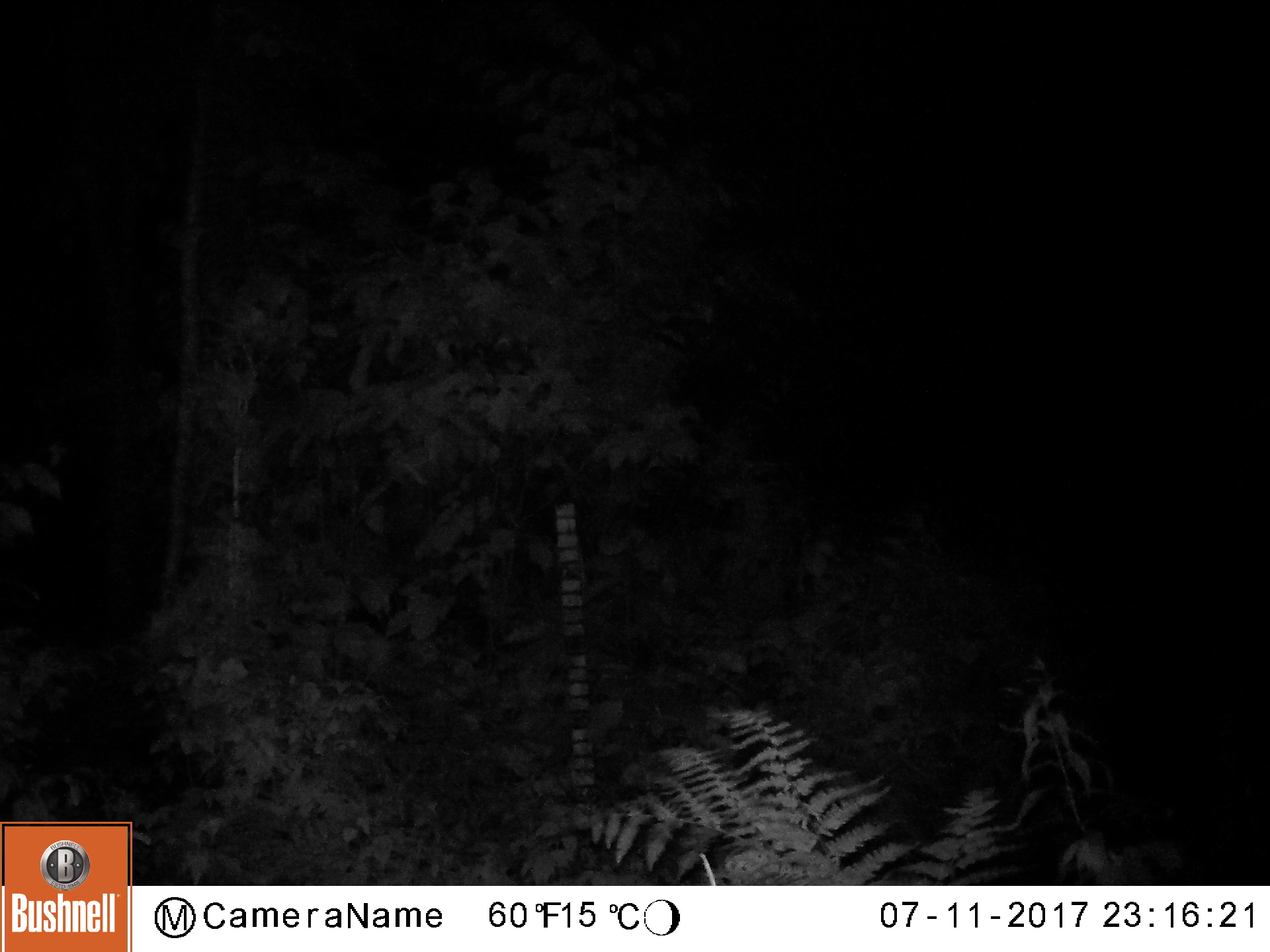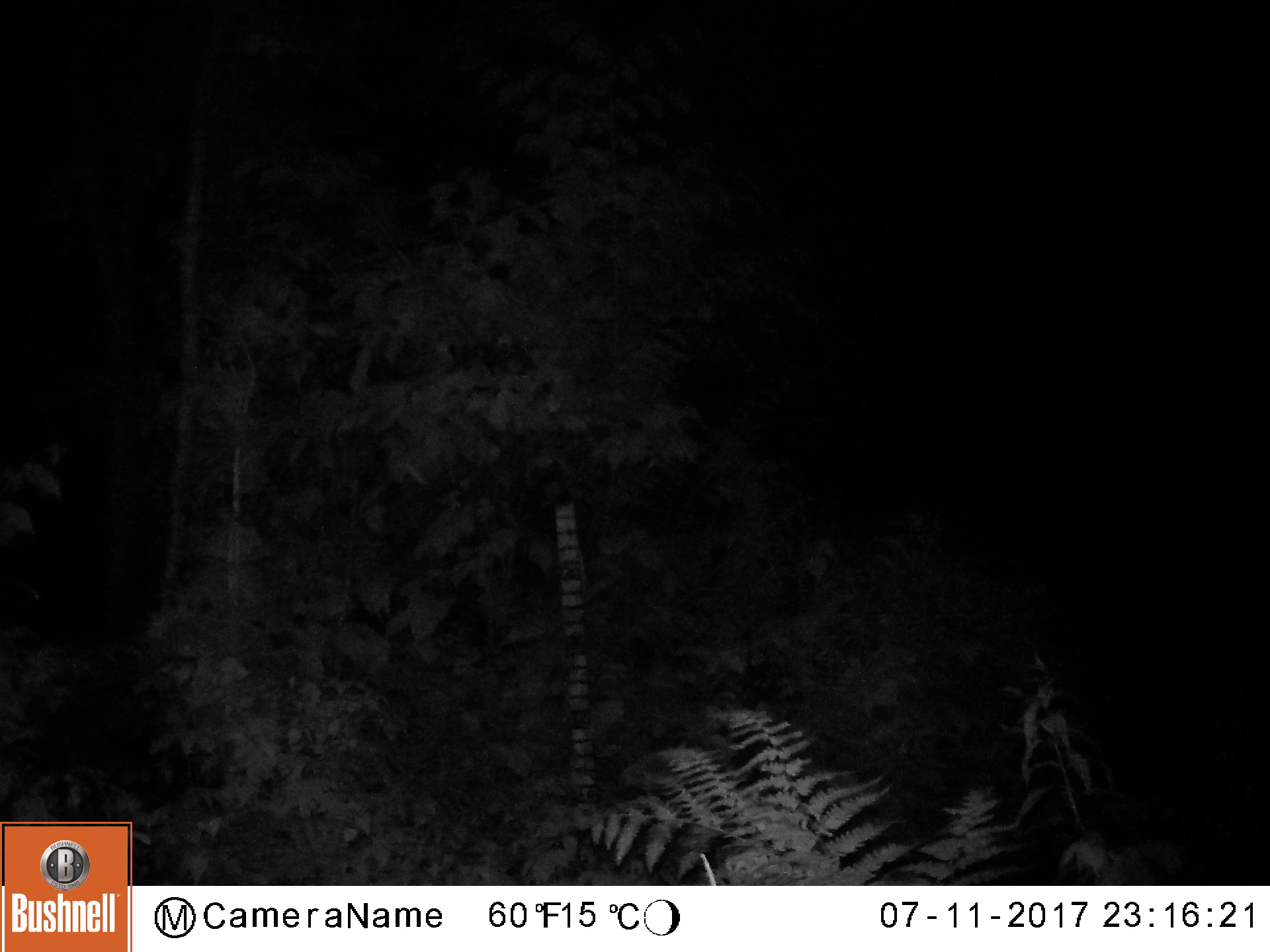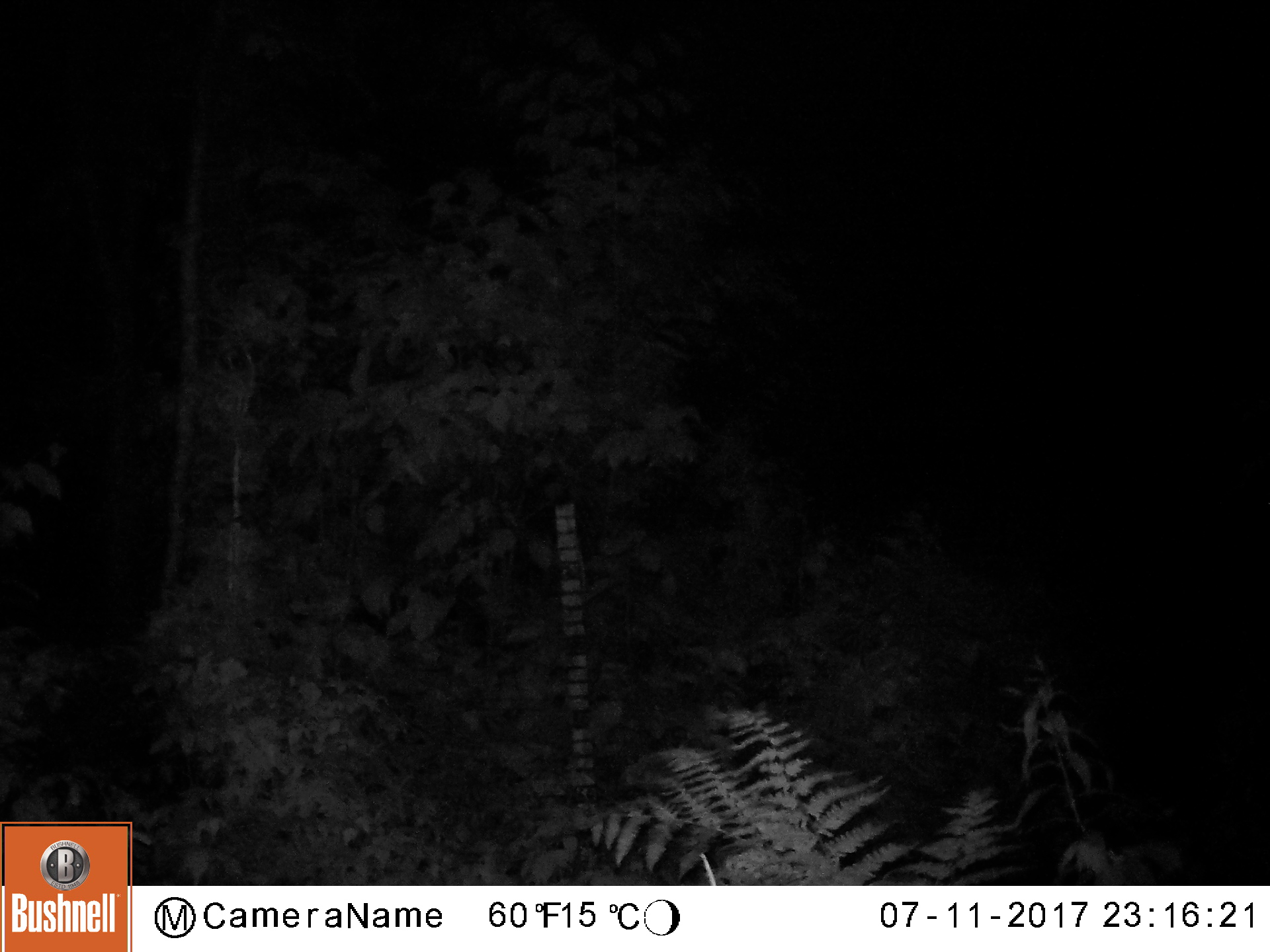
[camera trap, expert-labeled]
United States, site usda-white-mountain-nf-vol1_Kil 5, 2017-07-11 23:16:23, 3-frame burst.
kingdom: Animalia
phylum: Chordata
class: Mammalia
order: Artiodactyla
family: Cervidae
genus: Alces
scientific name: Alces alces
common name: moose